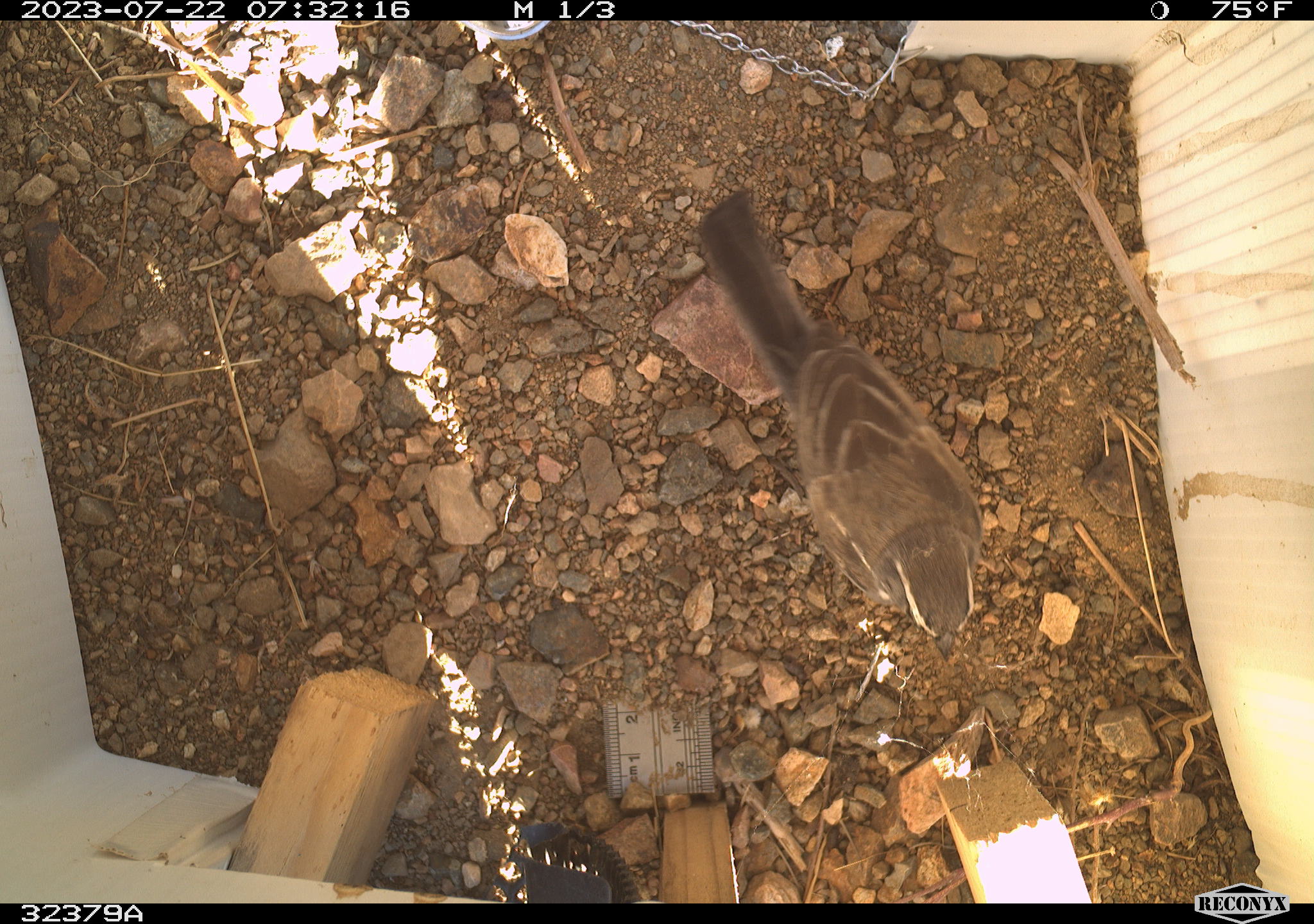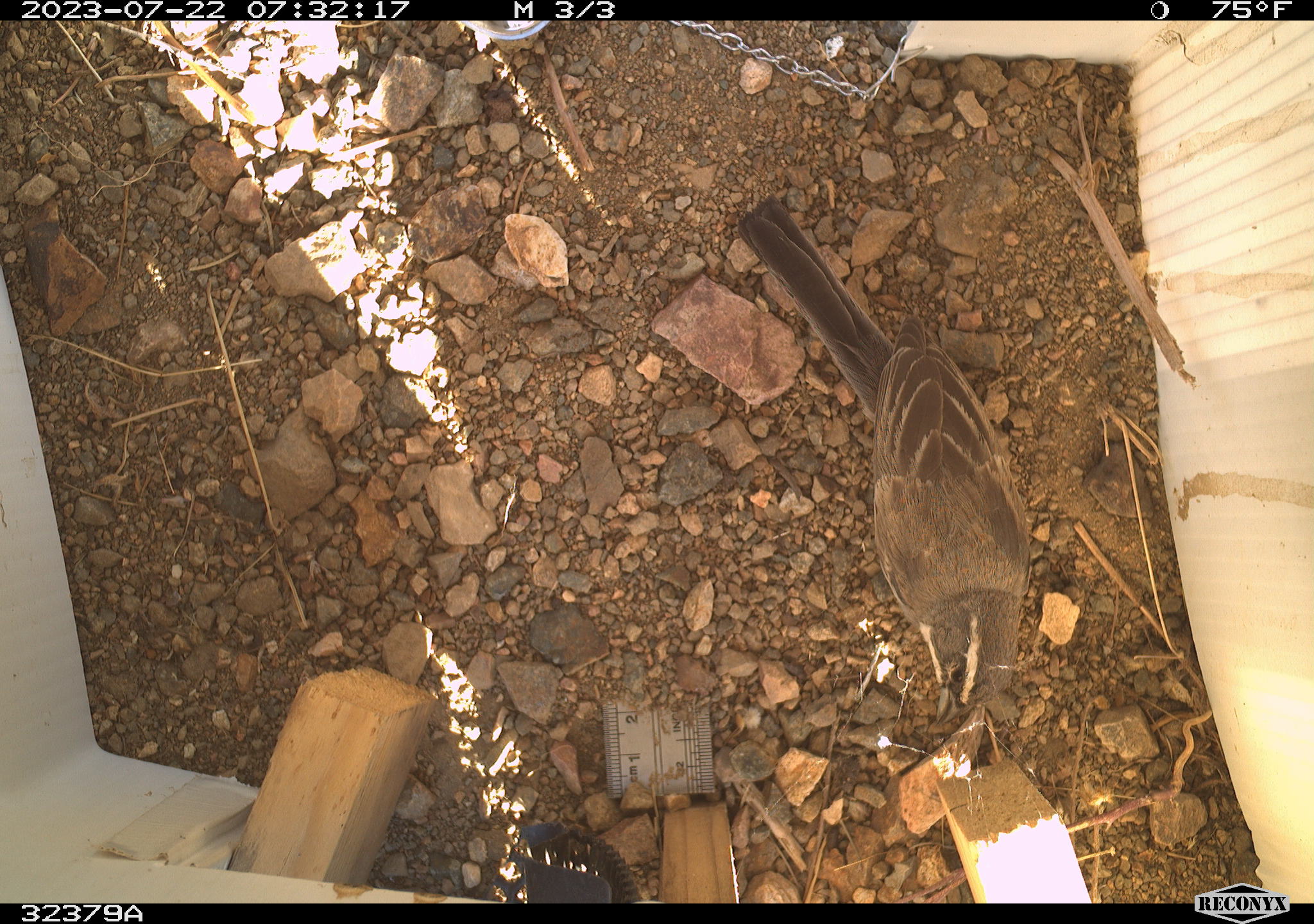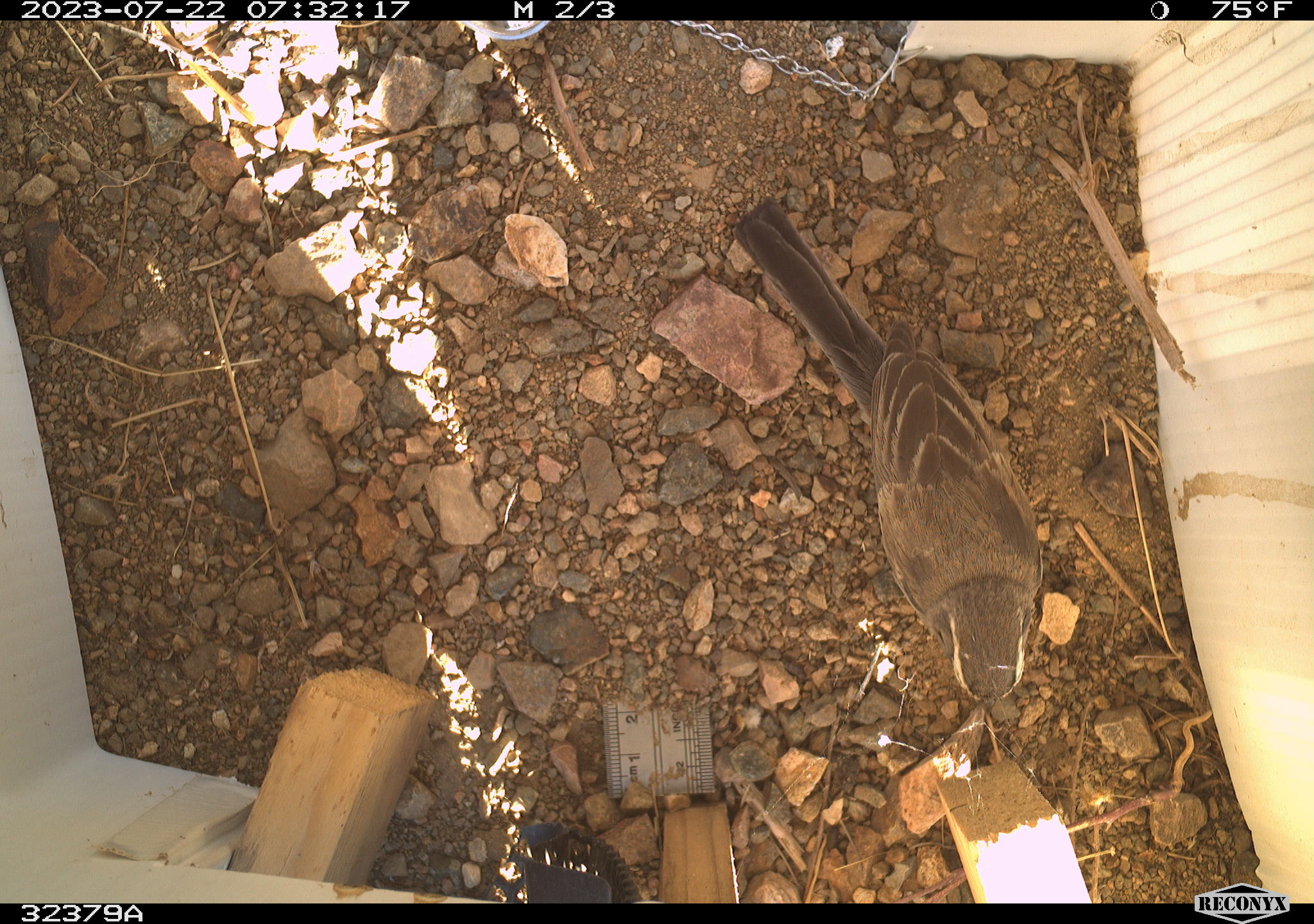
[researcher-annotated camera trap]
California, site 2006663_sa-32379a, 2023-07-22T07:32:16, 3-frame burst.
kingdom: Animalia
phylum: Chordata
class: Aves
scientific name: Aves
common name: bird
Bird (Aves).